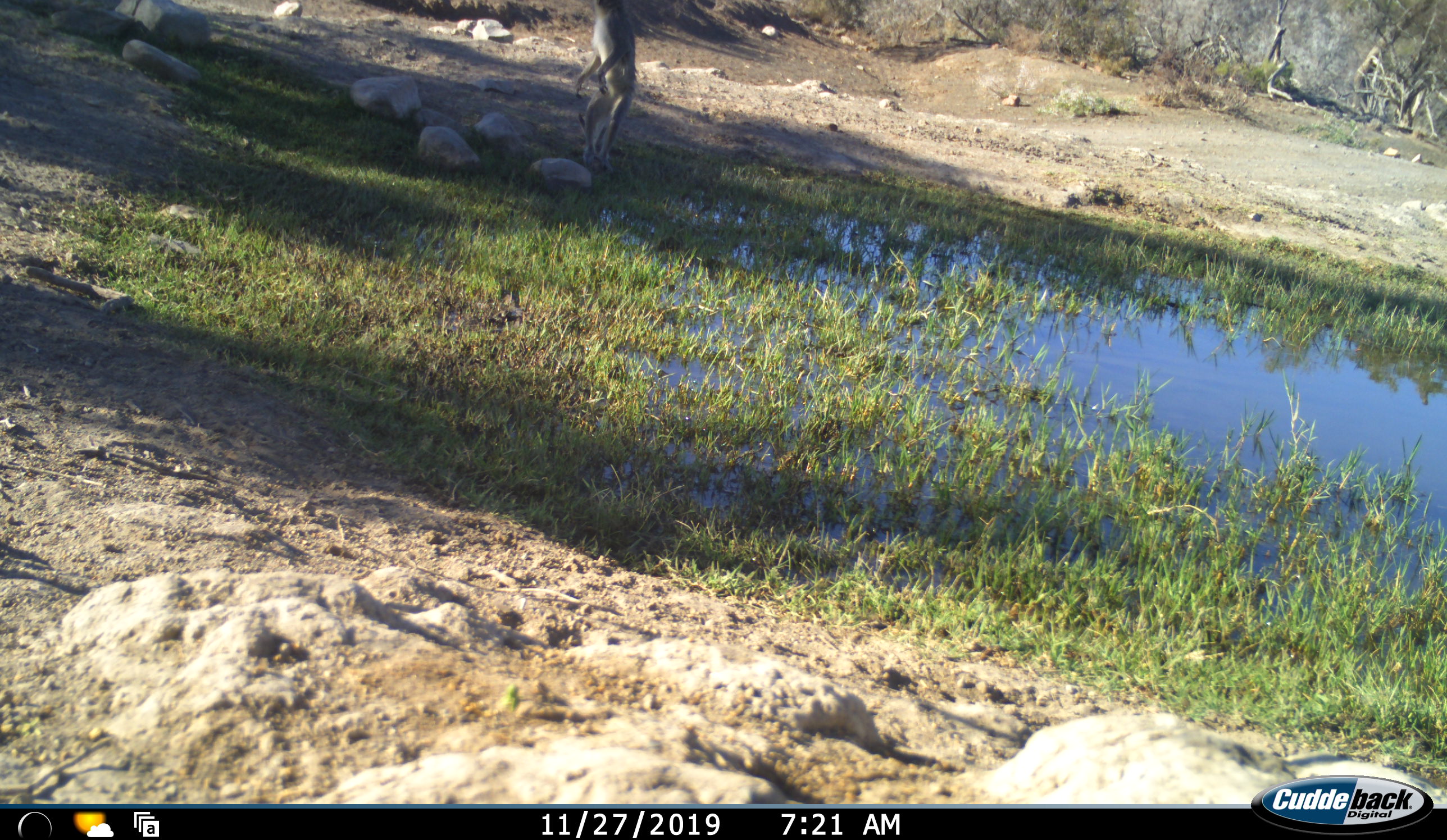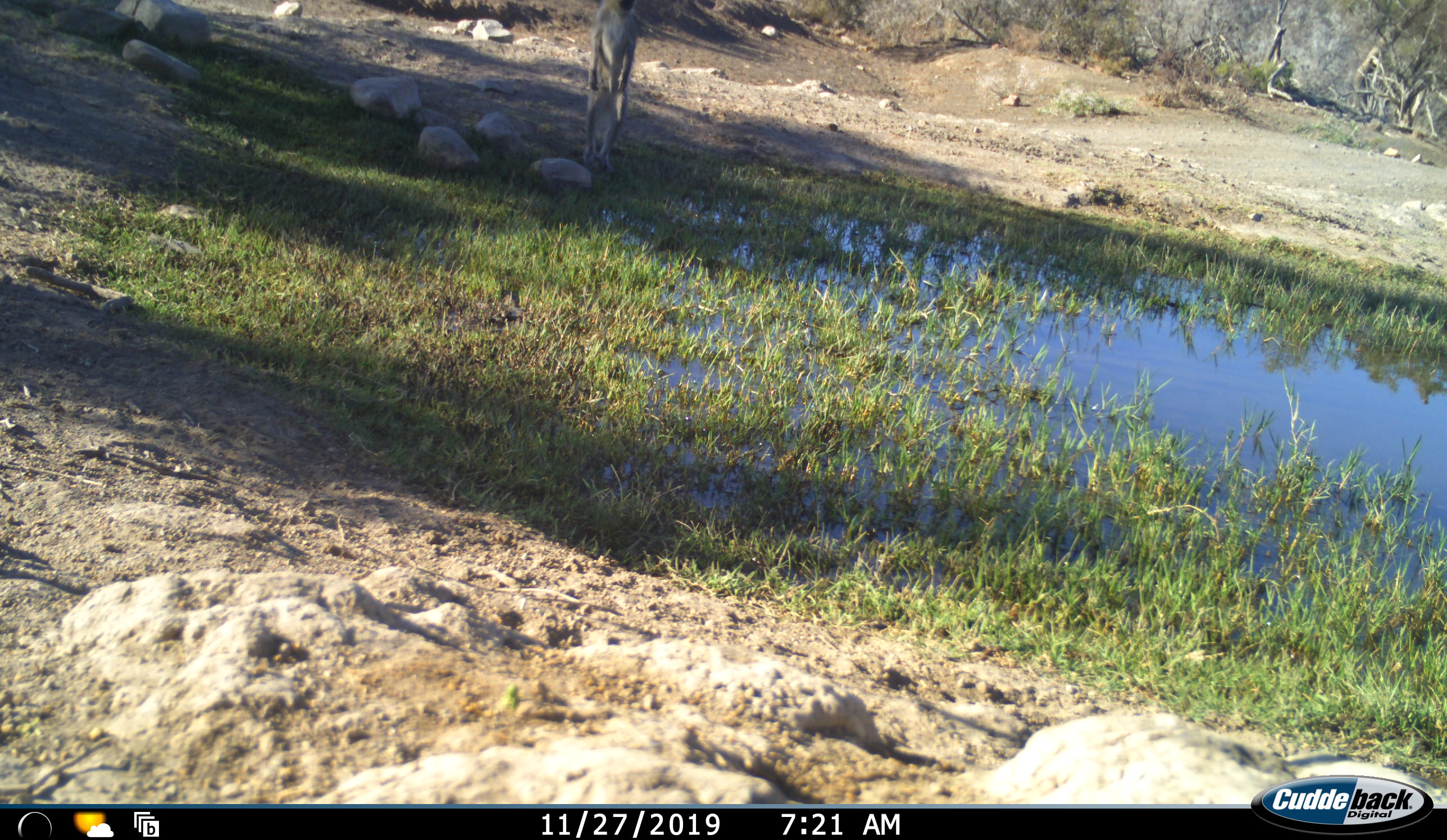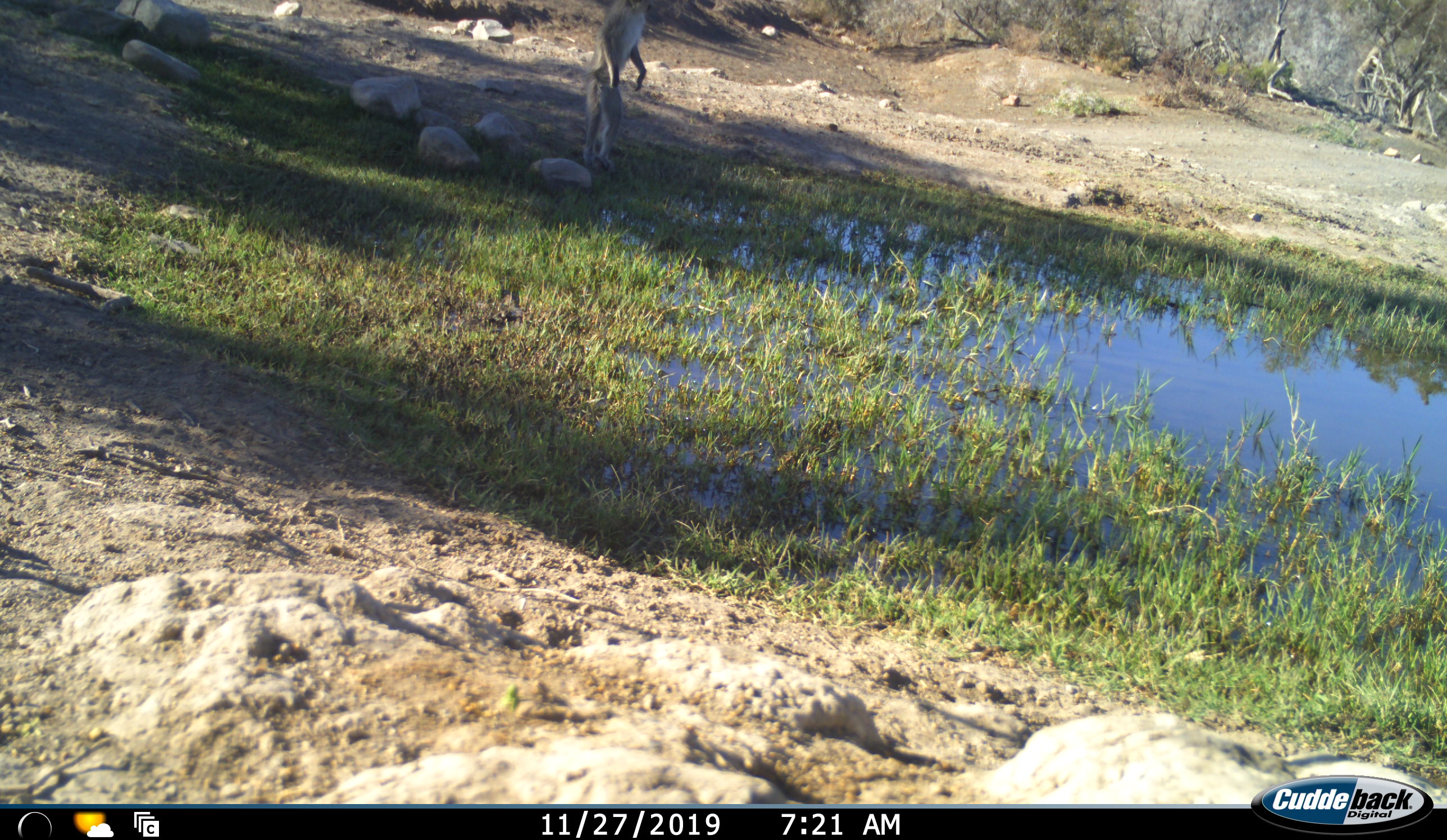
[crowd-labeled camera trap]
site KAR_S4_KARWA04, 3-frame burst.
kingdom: Animalia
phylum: Chordata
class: Mammalia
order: Primates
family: Cercopithecidae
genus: Chlorocebus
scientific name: Chlorocebus pygerythrus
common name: vervet monkey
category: monkeyvervet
Monkeyvervet (vervet monkey) (Chlorocebus pygerythrus), count 1. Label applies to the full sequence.